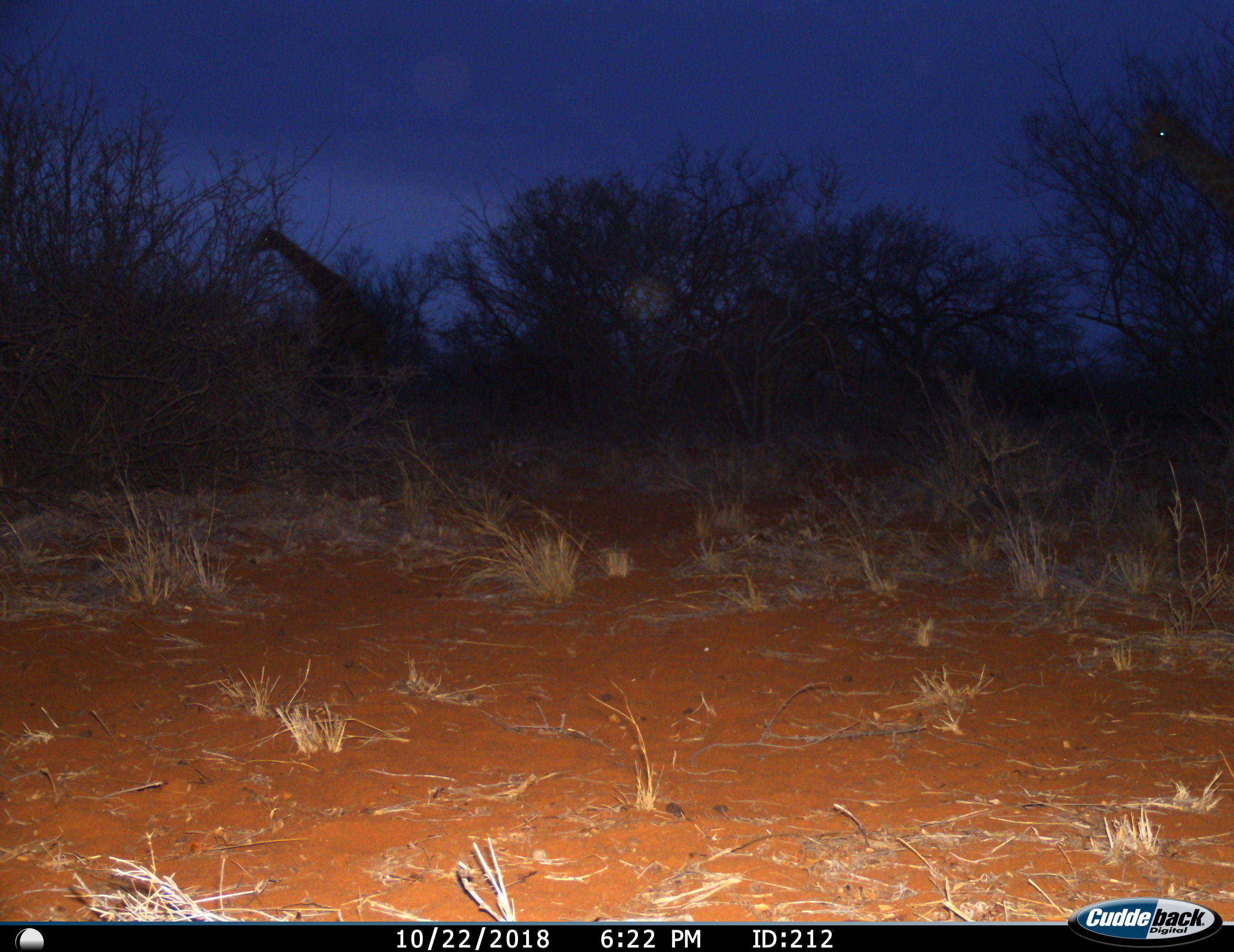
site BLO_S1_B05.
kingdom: Animalia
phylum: Chordata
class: Mammalia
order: Artiodactyla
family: Giraffidae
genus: Giraffa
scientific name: Giraffa camelopardalis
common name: giraffe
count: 2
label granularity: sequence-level